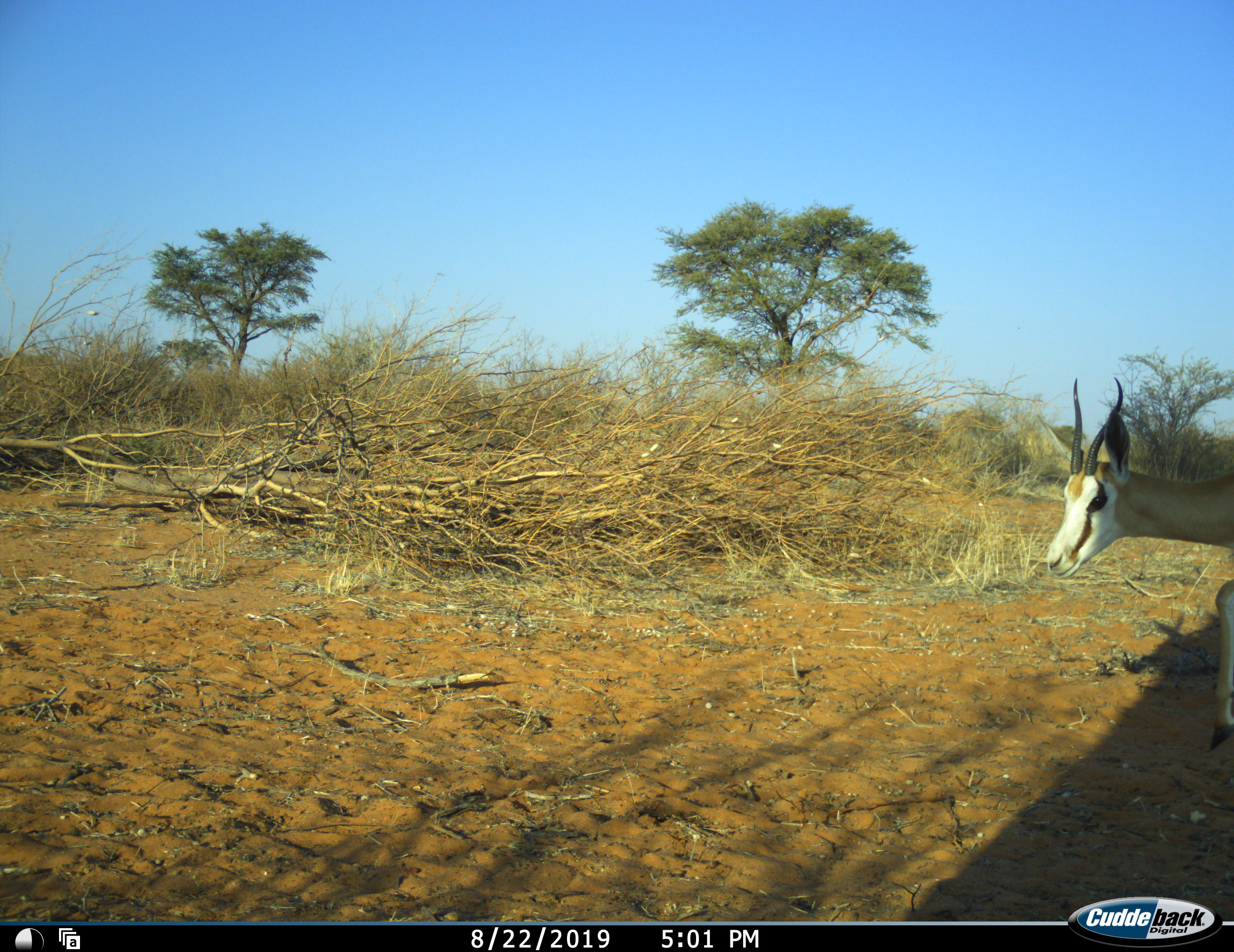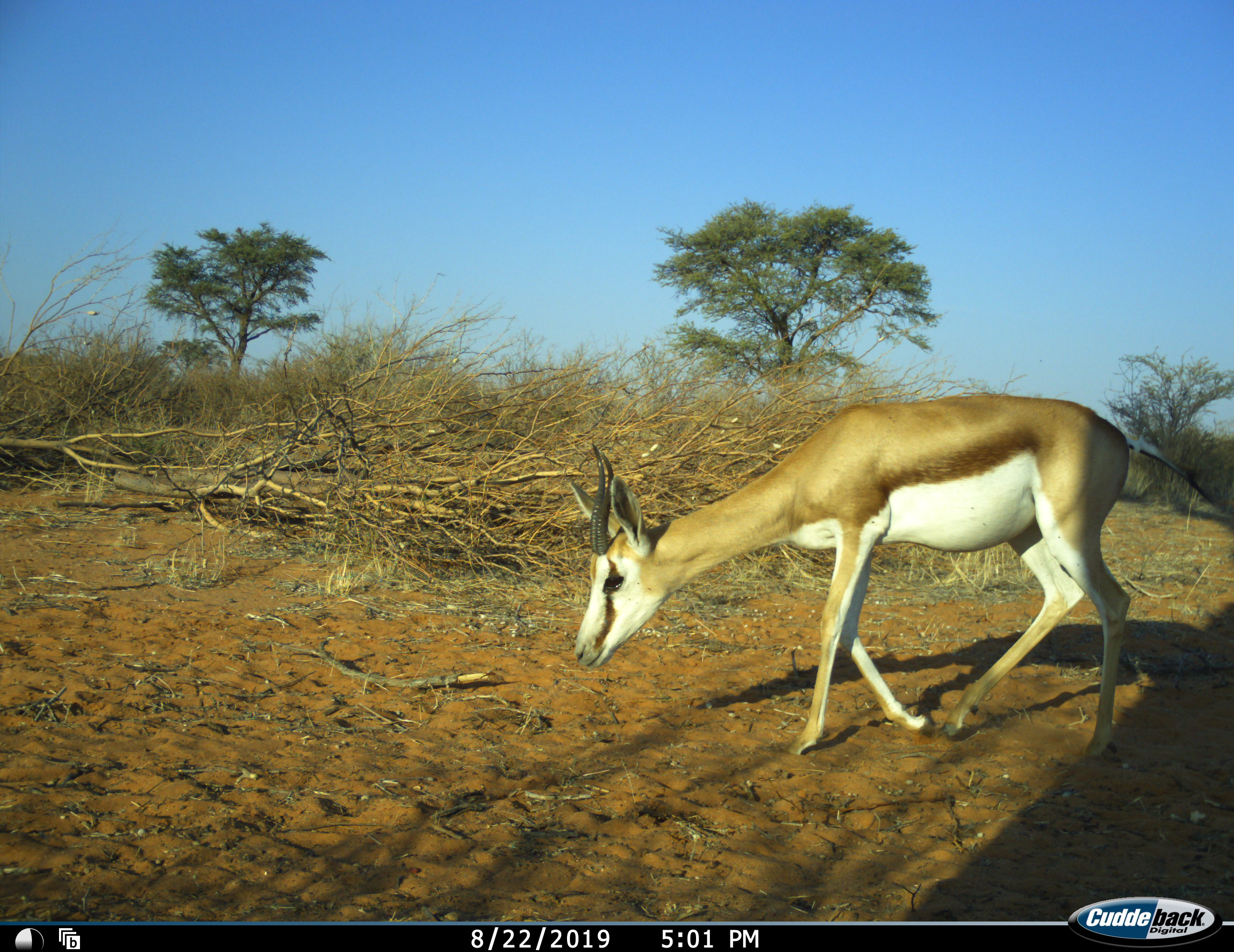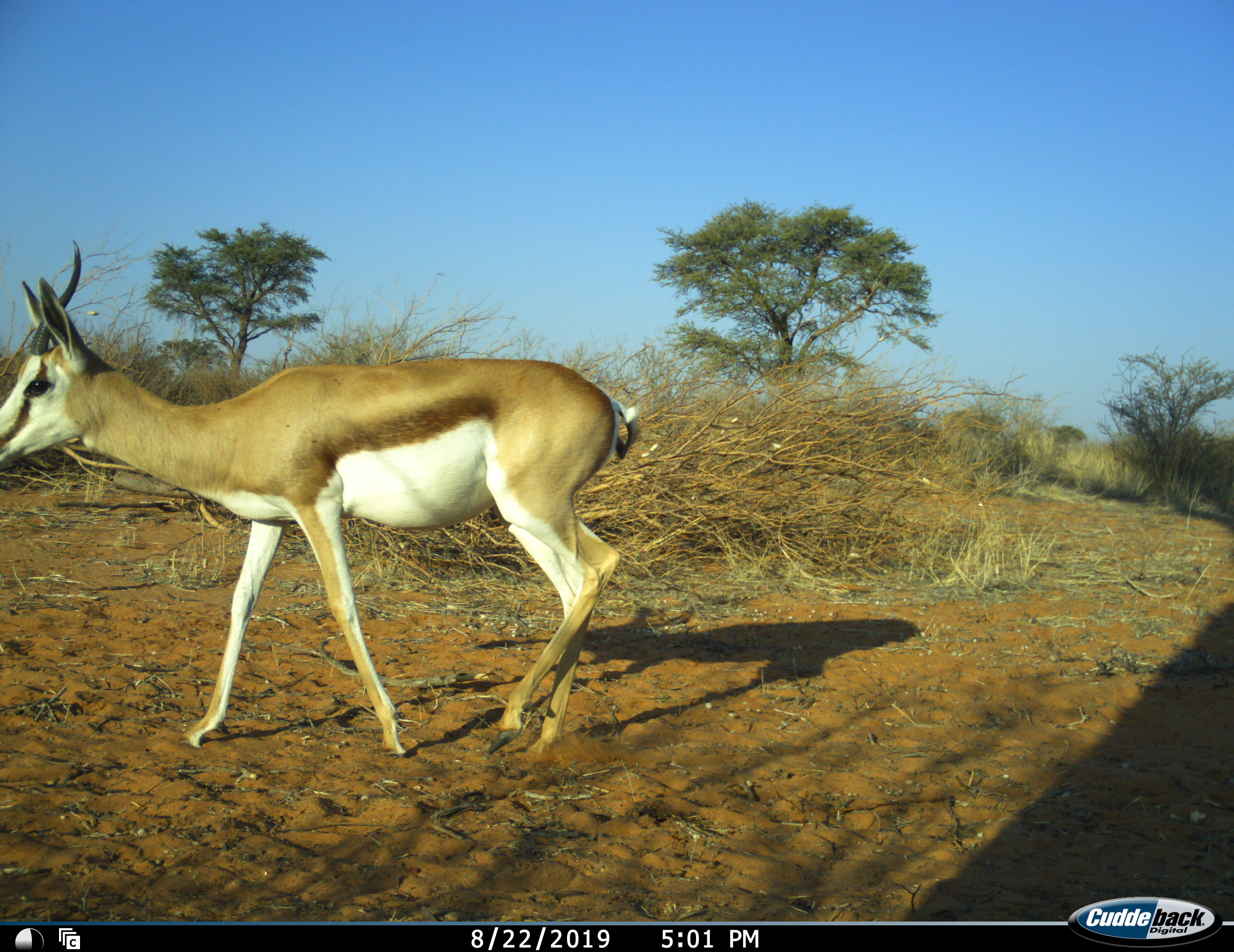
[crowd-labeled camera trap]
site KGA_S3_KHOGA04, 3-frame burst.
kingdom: Animalia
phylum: Chordata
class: Mammalia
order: Artiodactyla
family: Bovidae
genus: Antidorcas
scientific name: Antidorcas marsupialis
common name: springbok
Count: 1.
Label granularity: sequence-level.